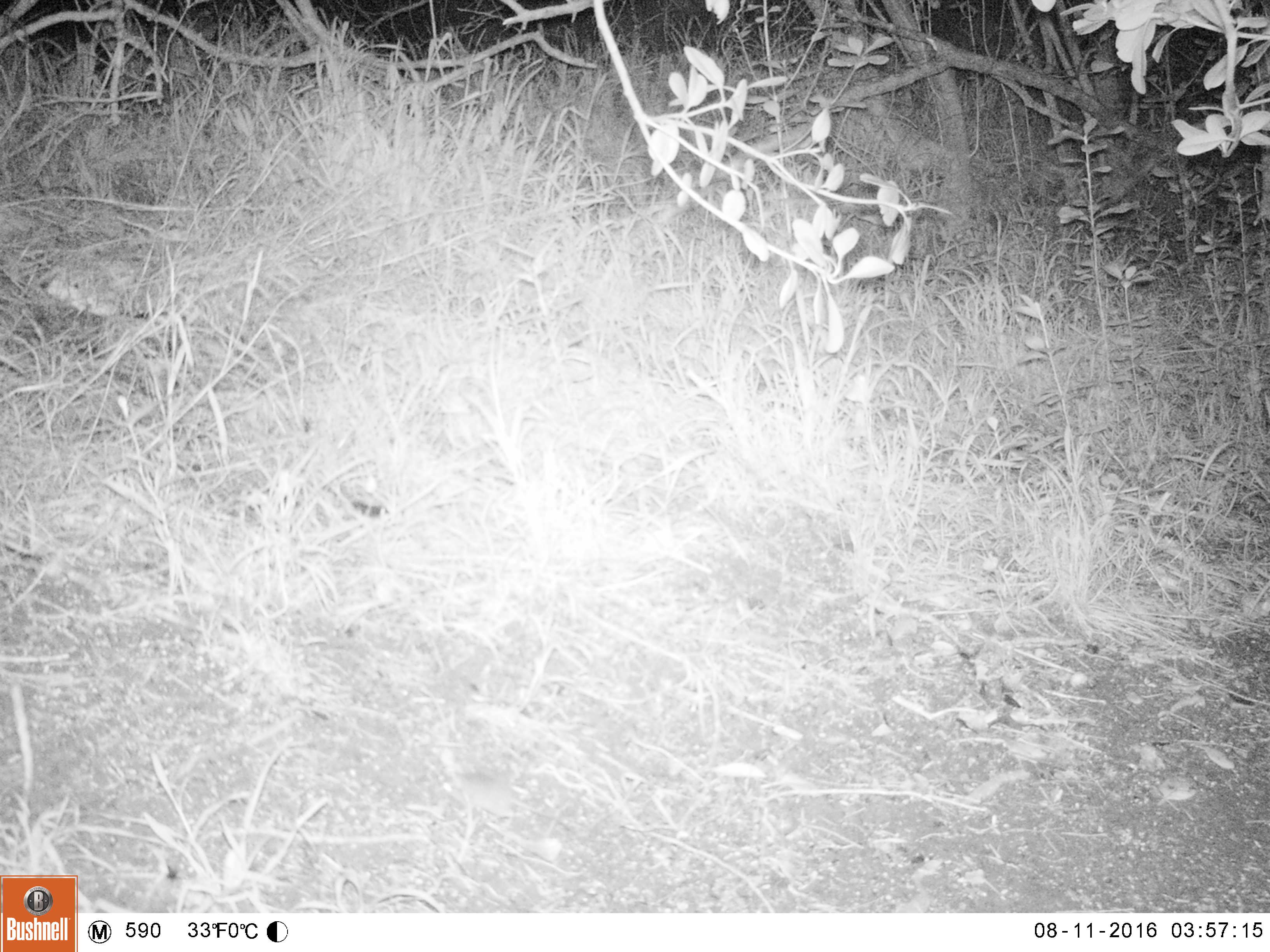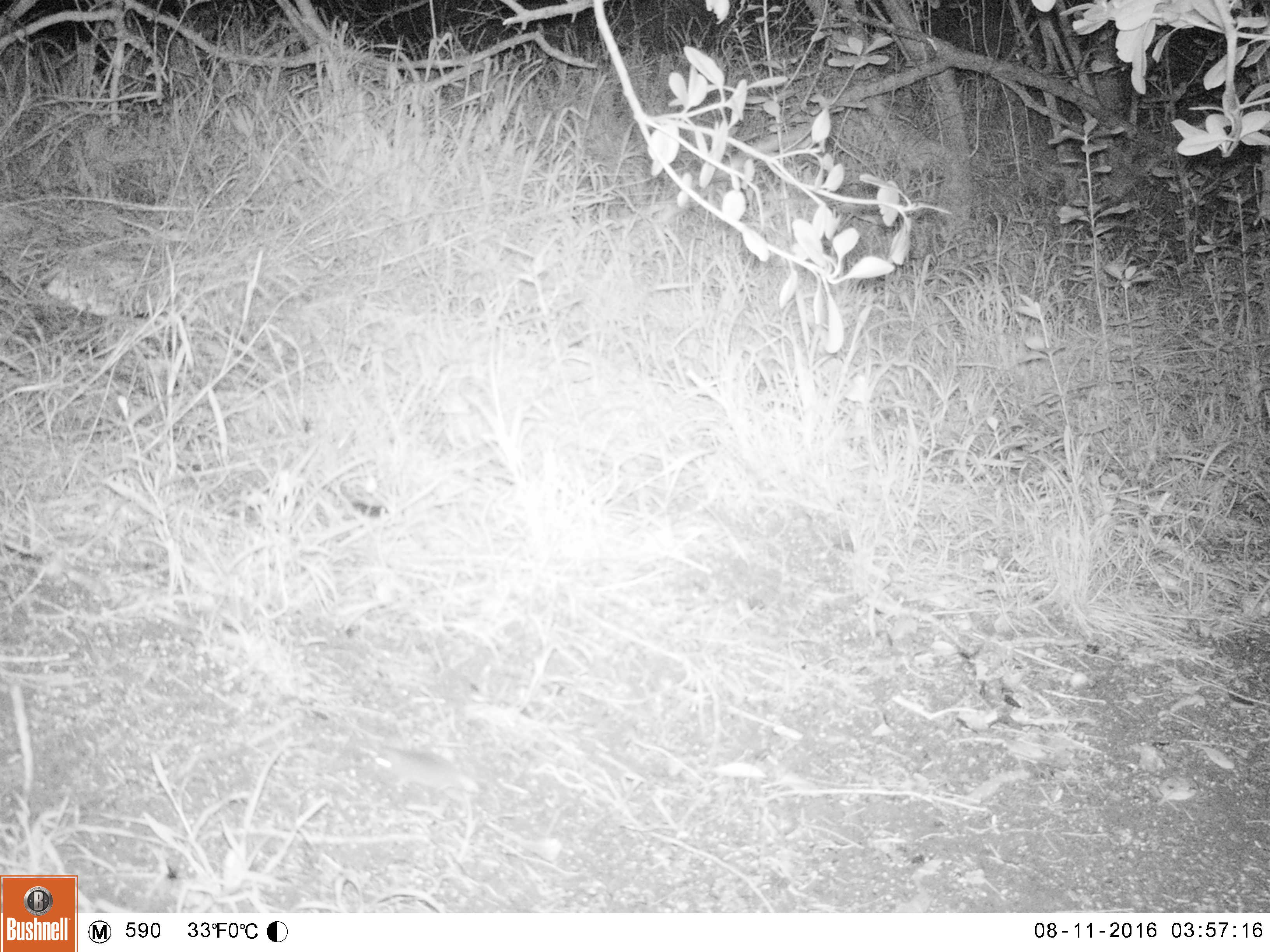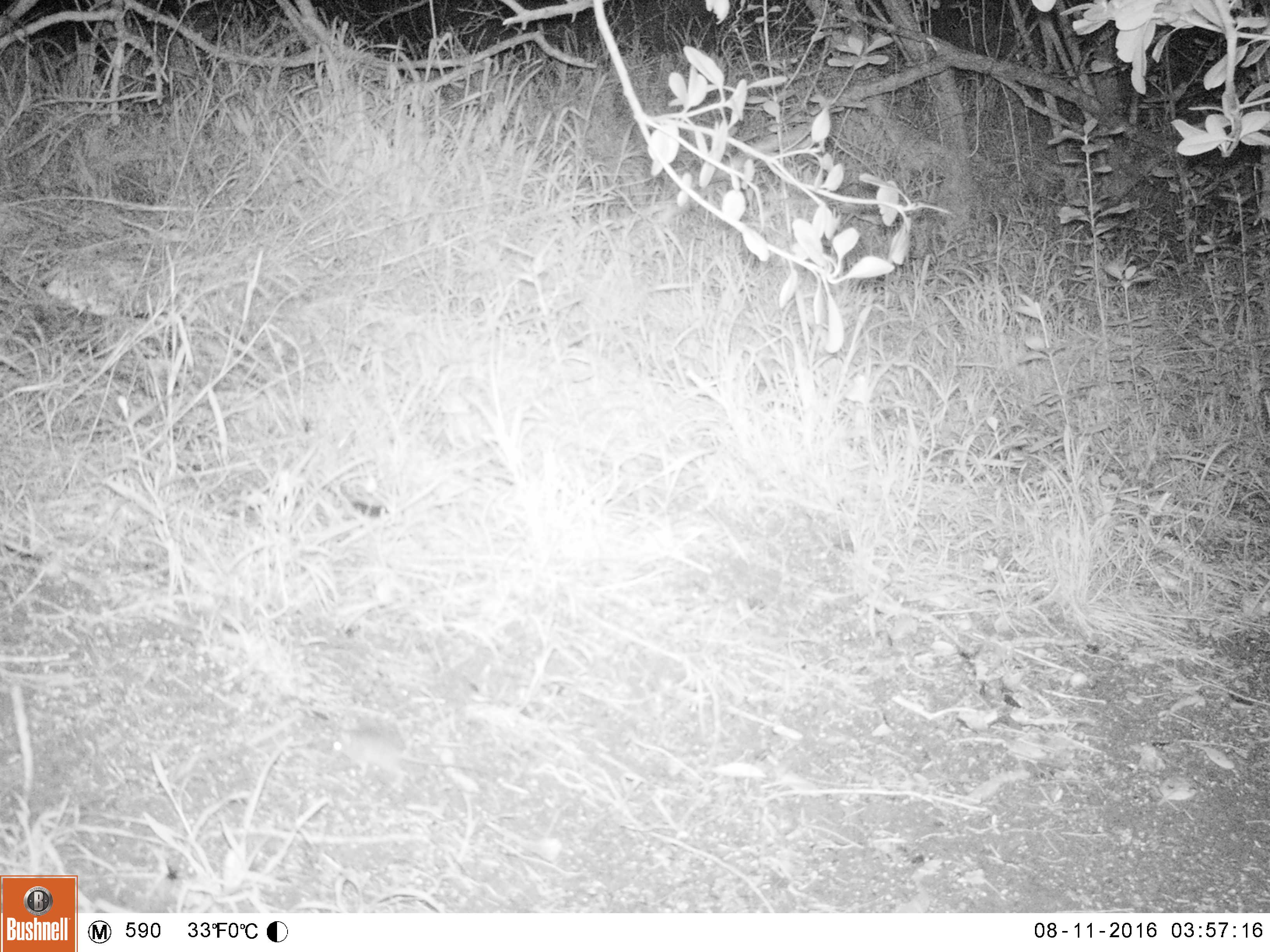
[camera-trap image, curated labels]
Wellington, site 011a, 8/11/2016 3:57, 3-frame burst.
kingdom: Animalia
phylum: Chordata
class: Mammalia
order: Rodentia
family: Muridae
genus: Mus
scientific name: Mus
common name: mouse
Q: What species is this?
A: Mouse (Mus).